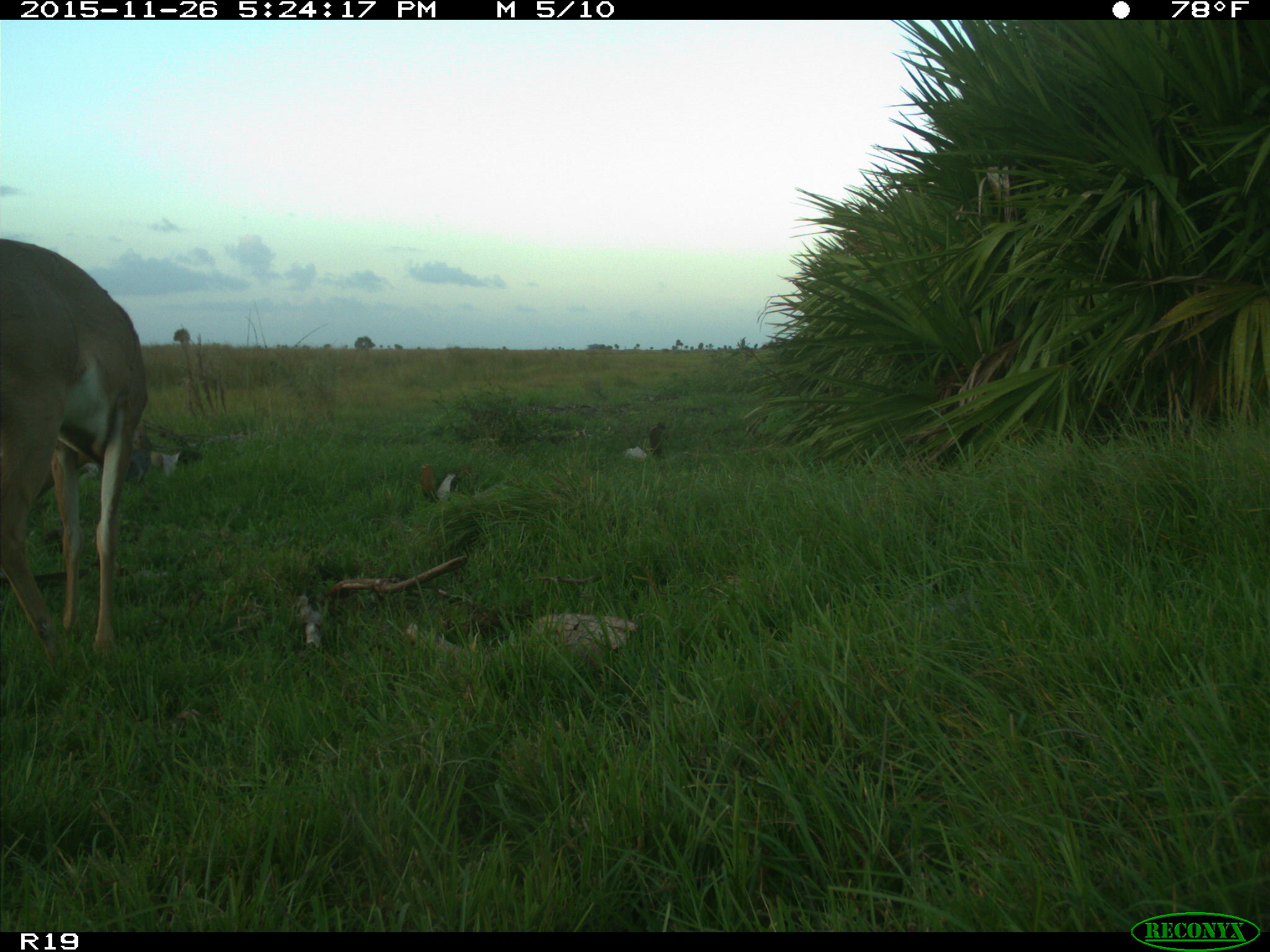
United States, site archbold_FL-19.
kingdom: Animalia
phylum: Chordata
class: Mammalia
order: Artiodactyla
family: Cervidae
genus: Odocoileus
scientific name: Odocoileus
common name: deer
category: unidentified deer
Unidentified deer (deer) (Odocoileus).